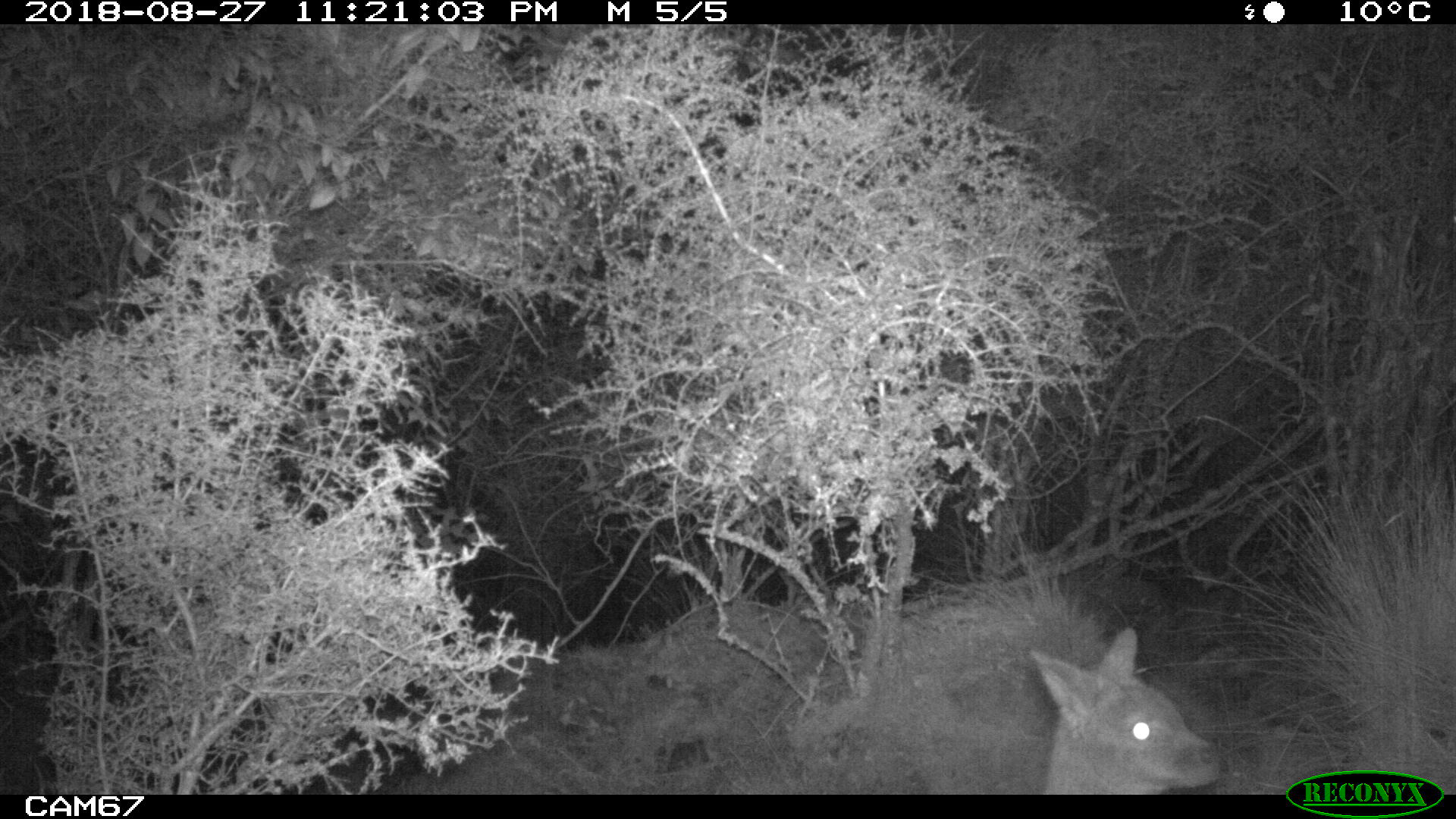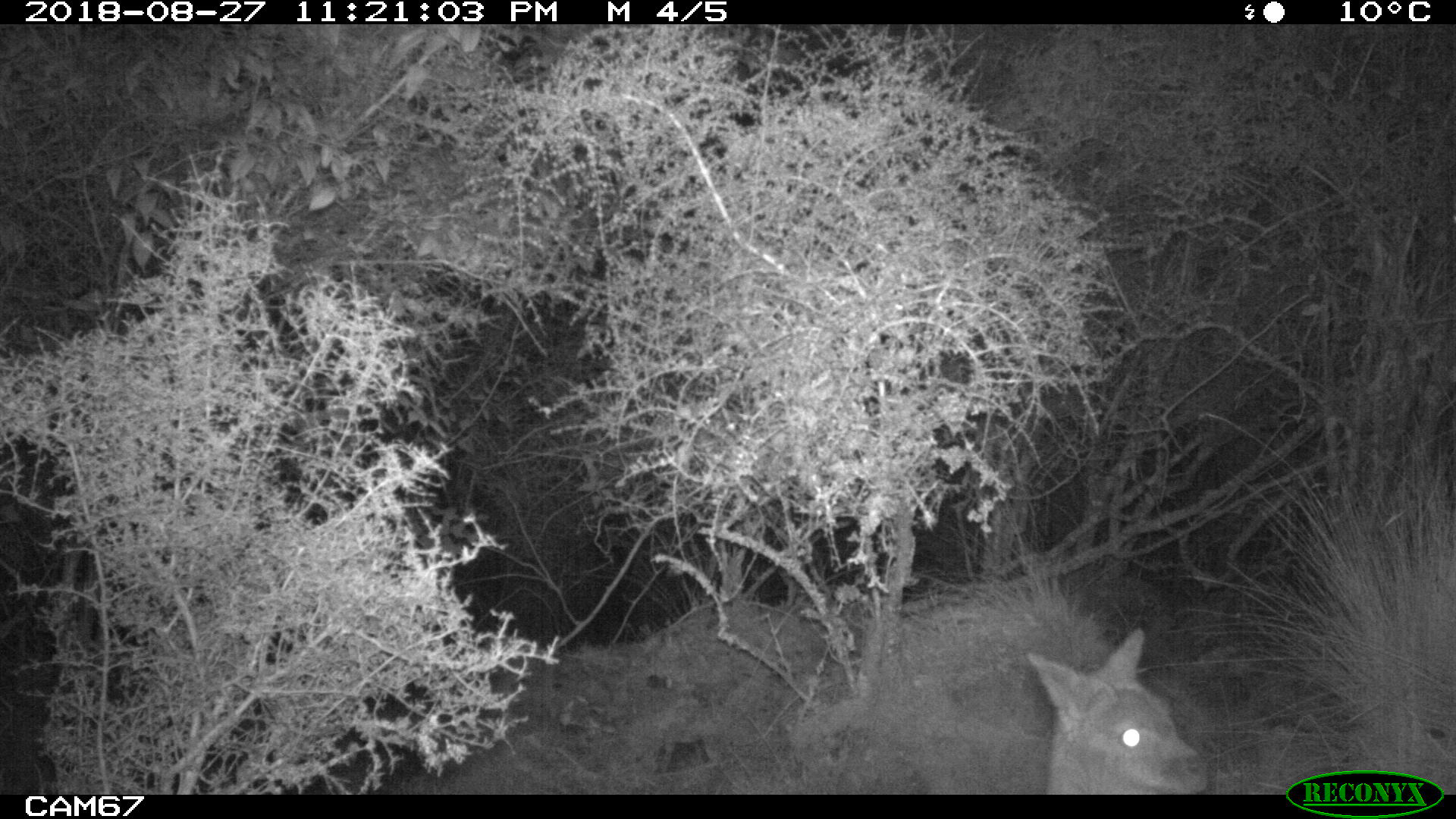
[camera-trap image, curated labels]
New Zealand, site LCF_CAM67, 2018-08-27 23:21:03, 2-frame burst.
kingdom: Animalia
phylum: Chordata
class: Mammalia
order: Diprotodontia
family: Macropodidae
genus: Notamacropus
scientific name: Notamacropus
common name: wallaby